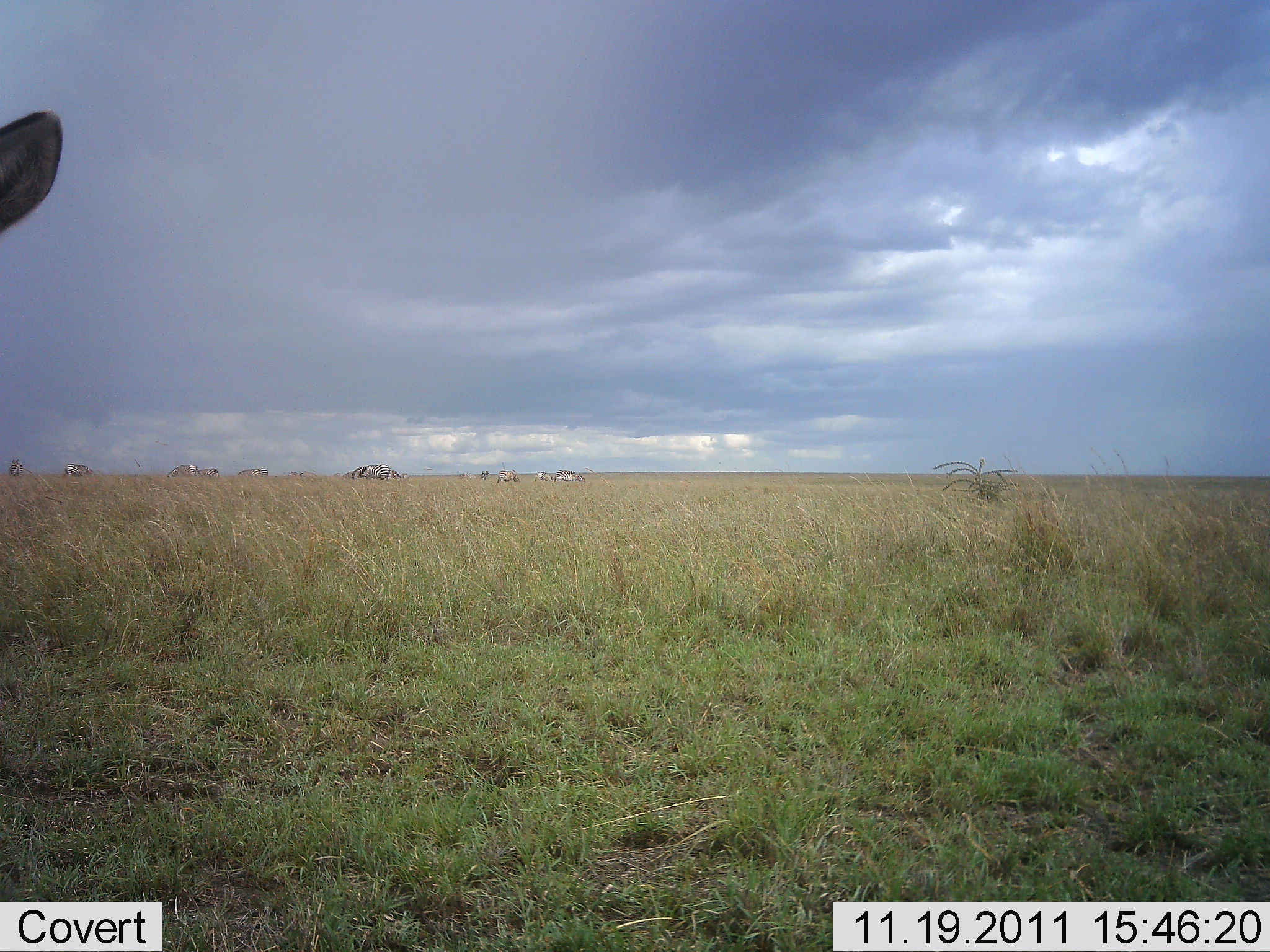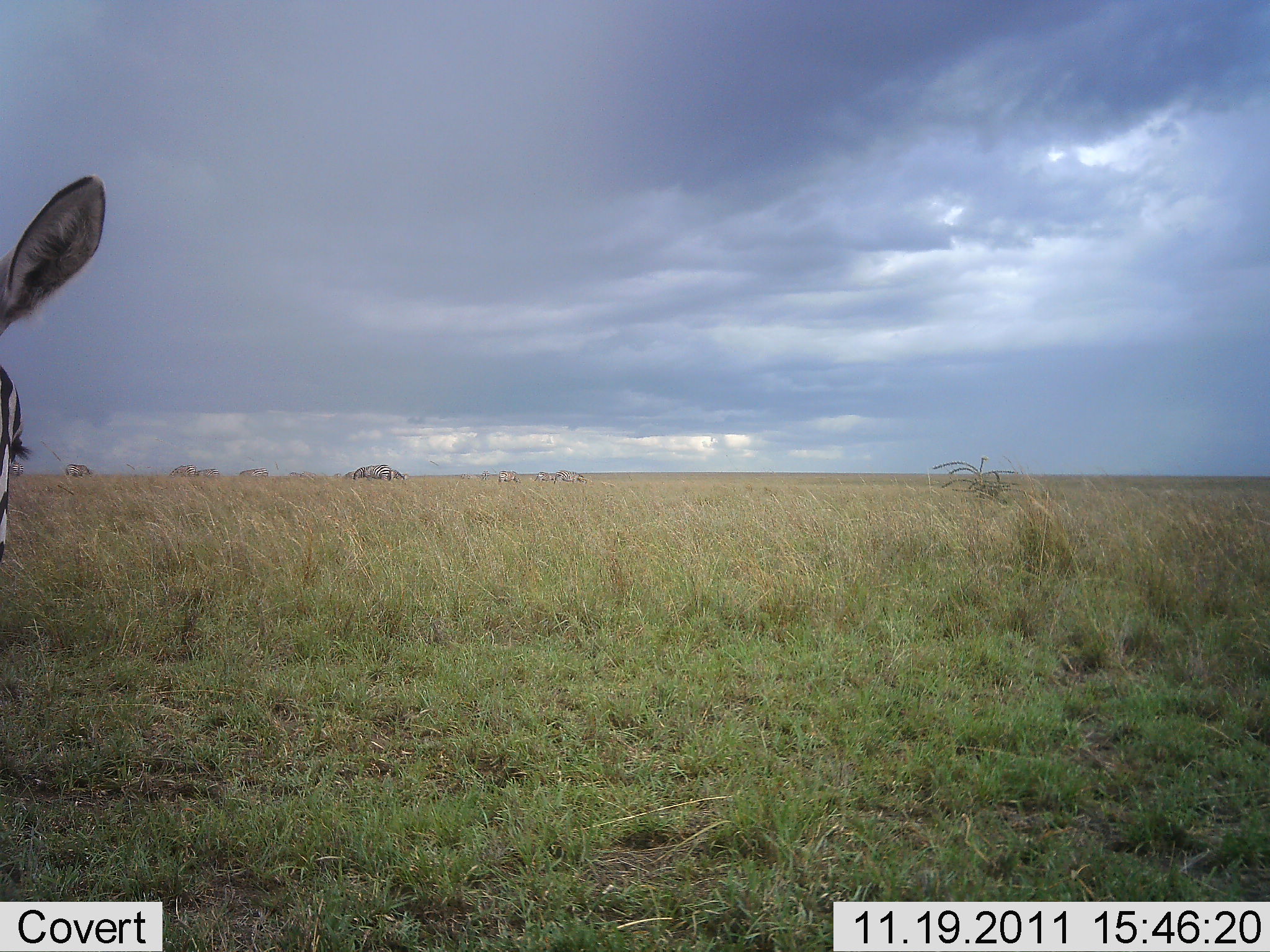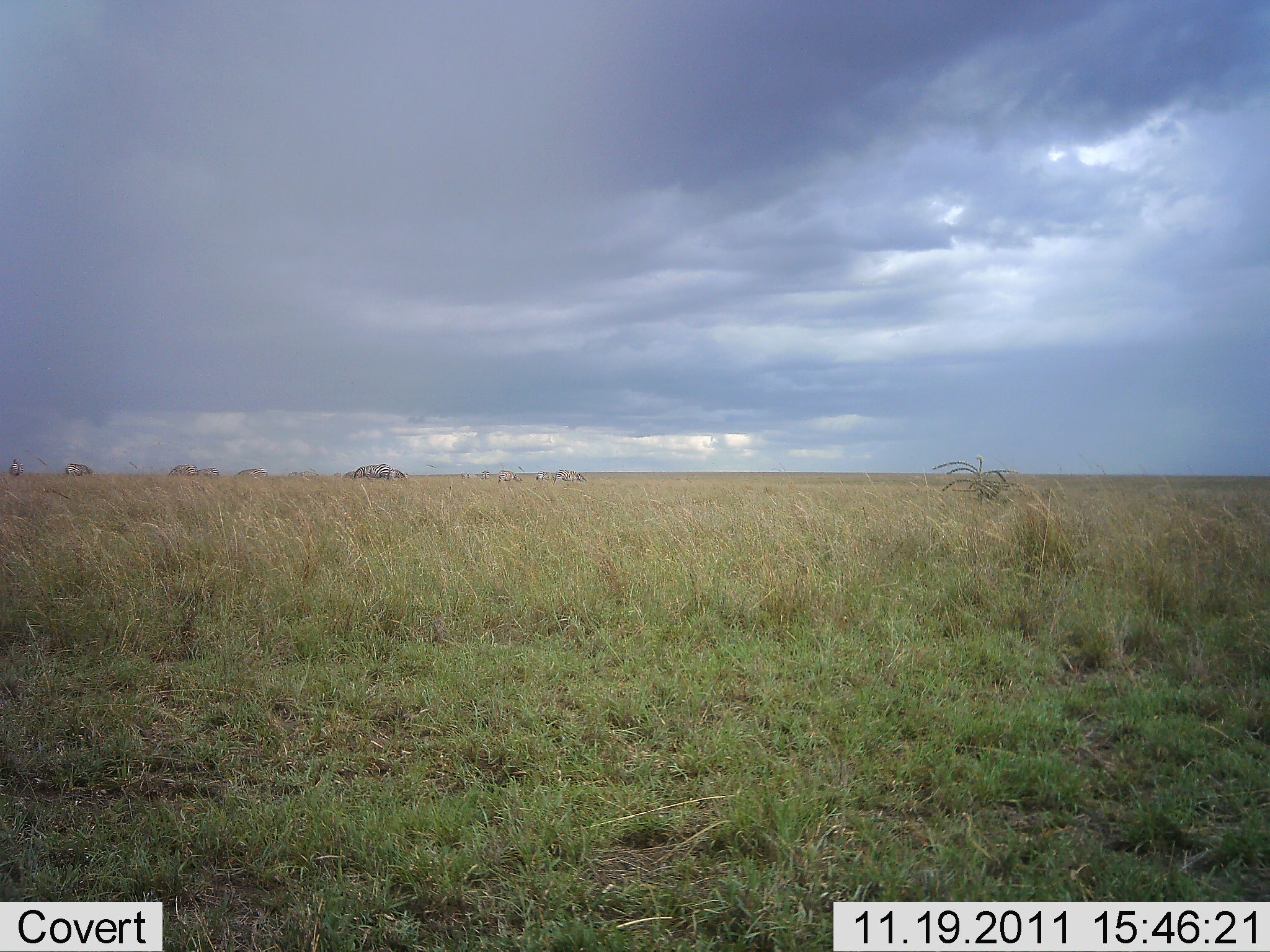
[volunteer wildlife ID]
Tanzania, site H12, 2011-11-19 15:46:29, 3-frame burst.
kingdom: Animalia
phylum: Chordata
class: Mammalia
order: Perissodactyla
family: Equidae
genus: Equus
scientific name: Equus quagga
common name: plains zebra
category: zebra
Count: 1.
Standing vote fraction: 81%.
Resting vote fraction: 0%.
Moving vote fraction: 31%.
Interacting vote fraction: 0%.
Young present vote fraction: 0%.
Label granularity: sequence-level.